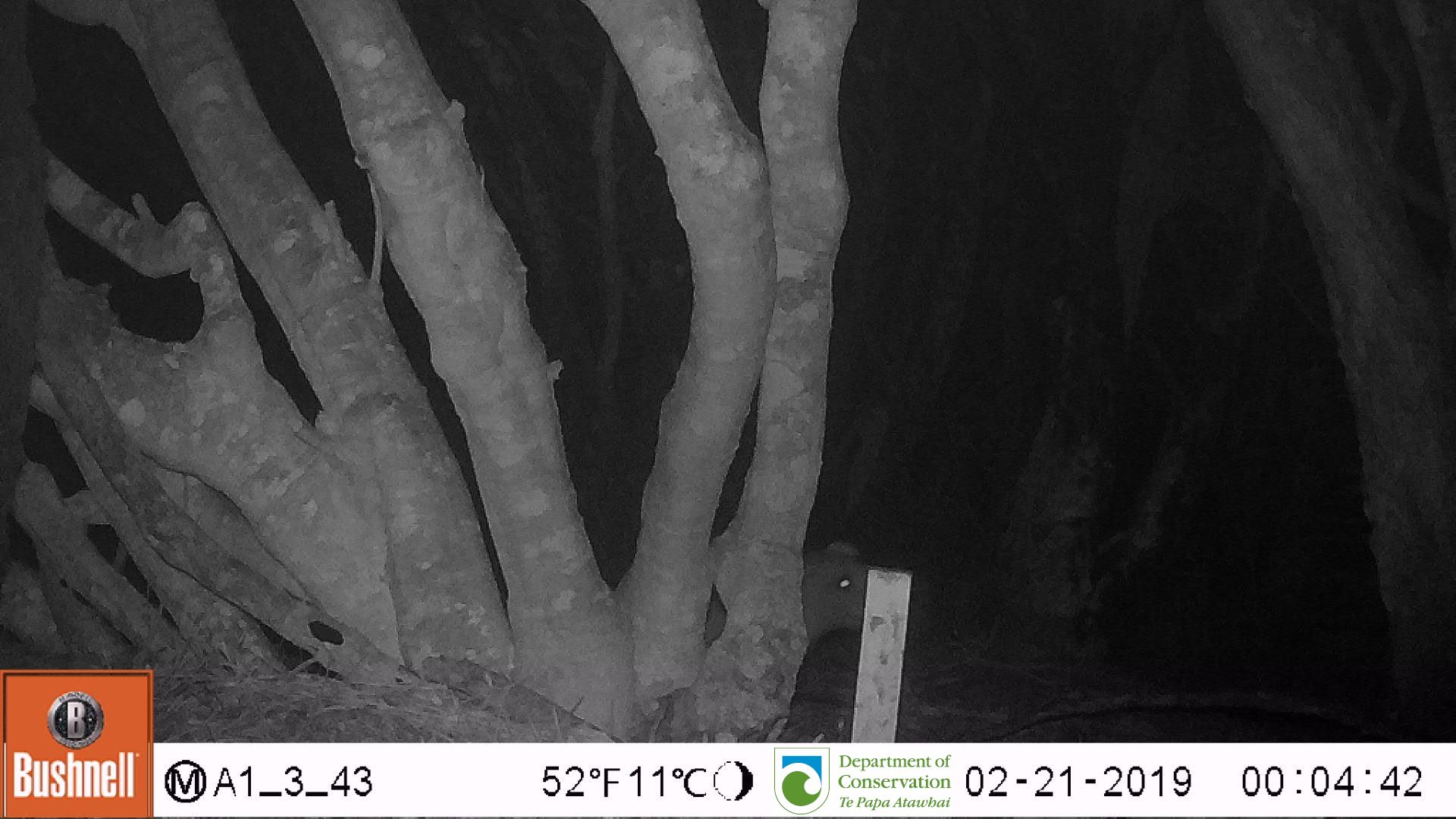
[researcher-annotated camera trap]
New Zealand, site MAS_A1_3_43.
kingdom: Animalia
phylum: Chordata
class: Mammalia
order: Carnivora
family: Otariidae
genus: Phocarctos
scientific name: Phocarctos hookeri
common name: new zealand sea lion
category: sealion